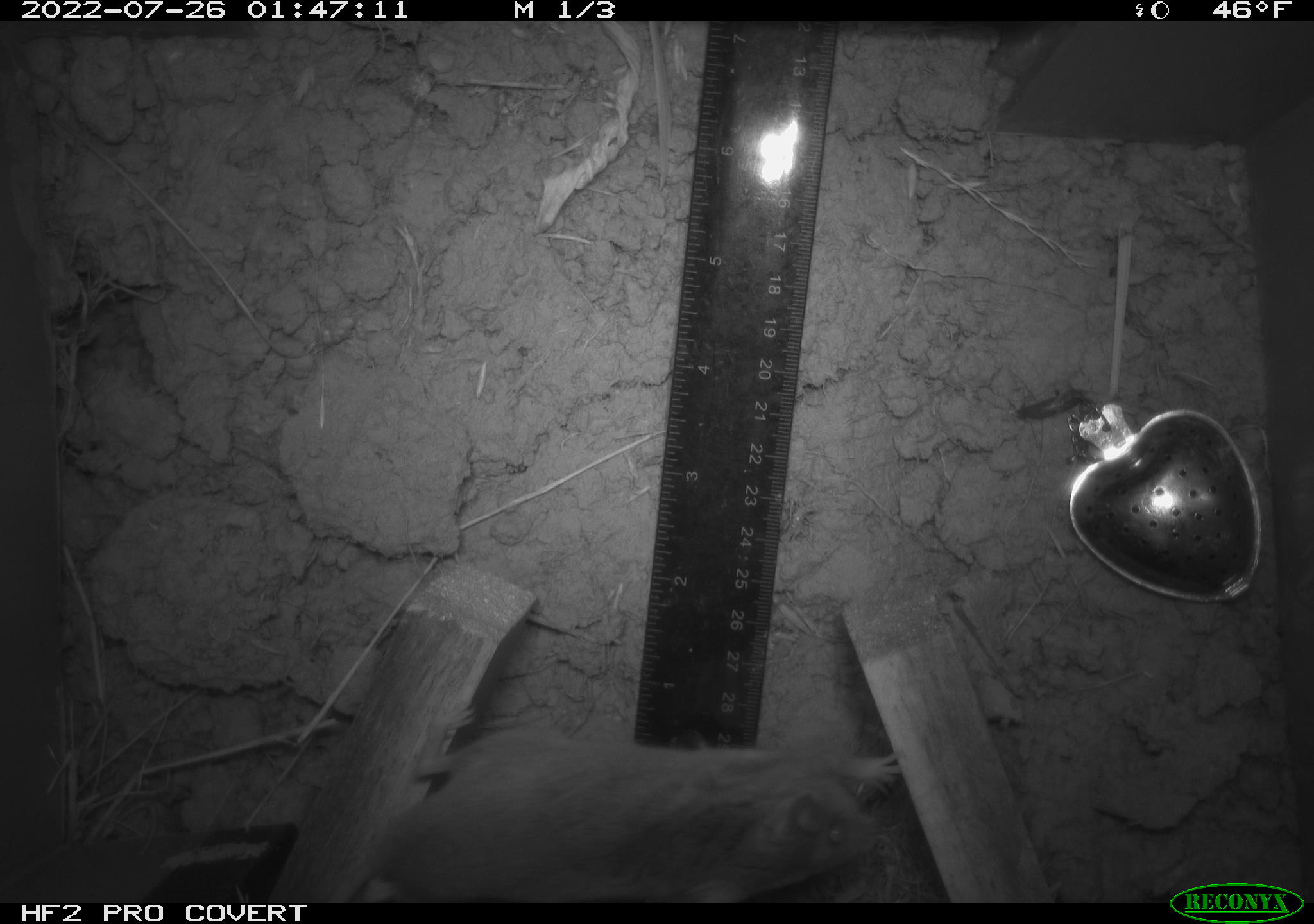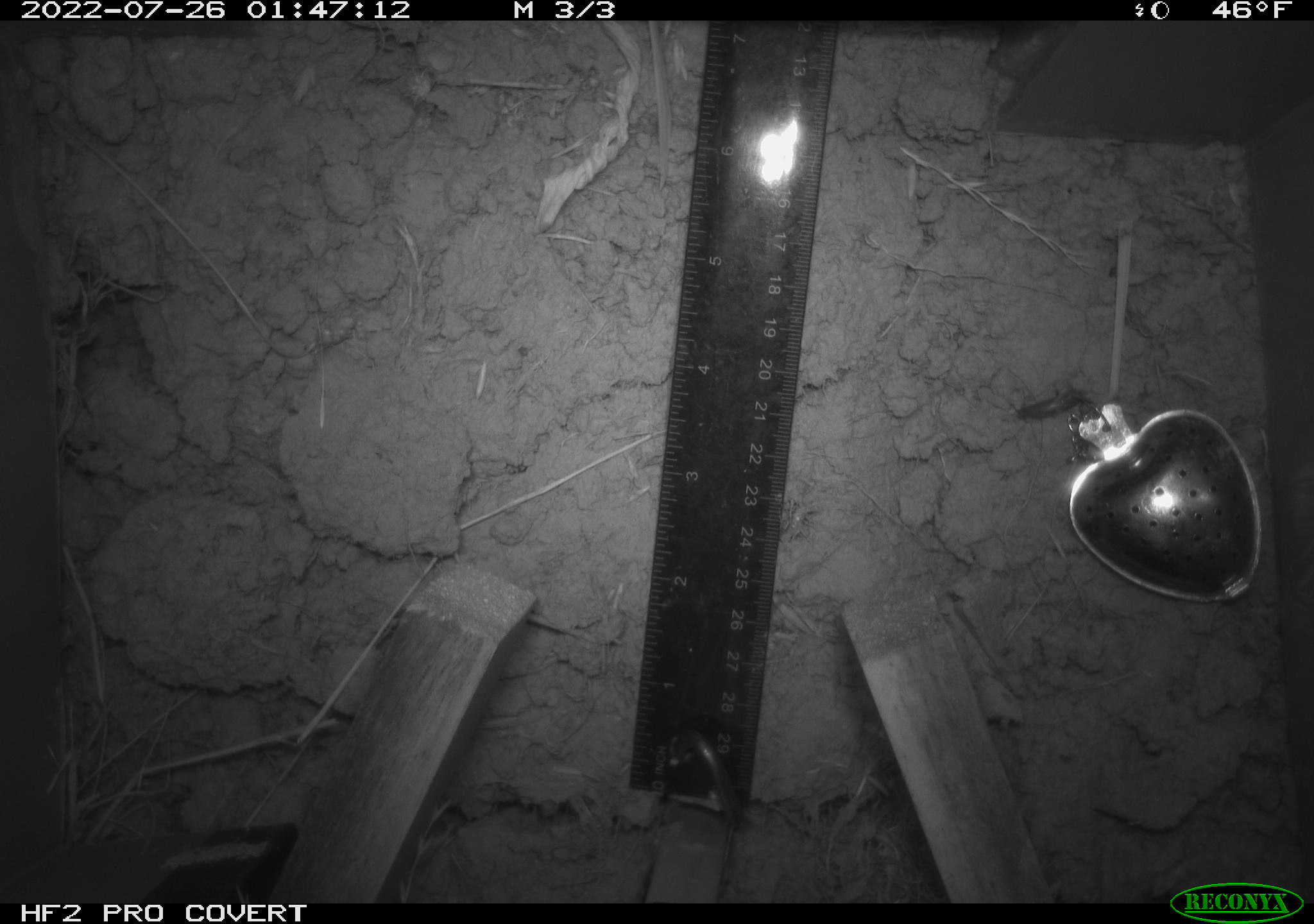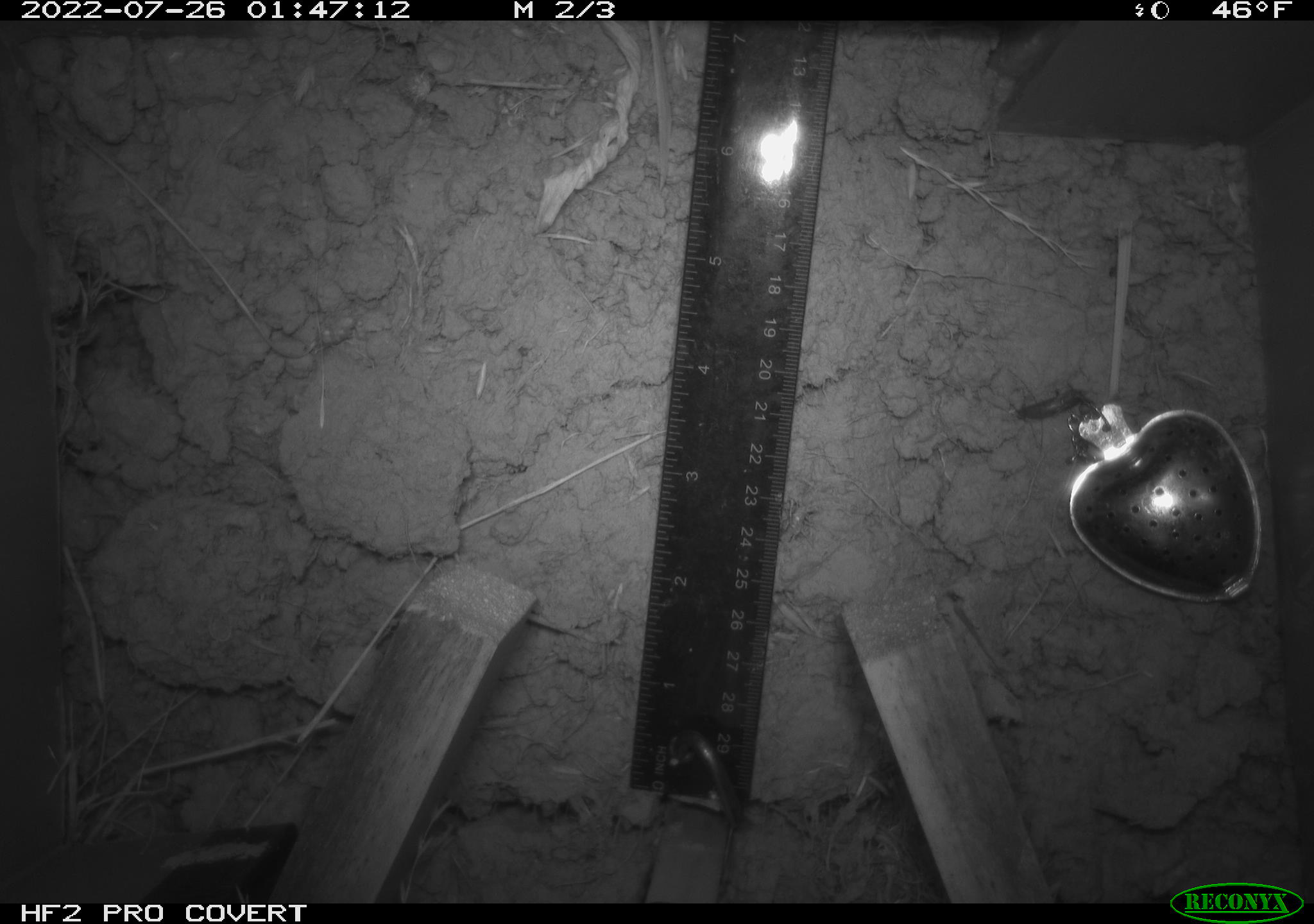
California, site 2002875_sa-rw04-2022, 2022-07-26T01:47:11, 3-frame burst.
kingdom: Animalia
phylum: Chordata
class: Mammalia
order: Rodentia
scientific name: Rodentia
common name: mouse species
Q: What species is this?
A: Mouse species (Rodentia).